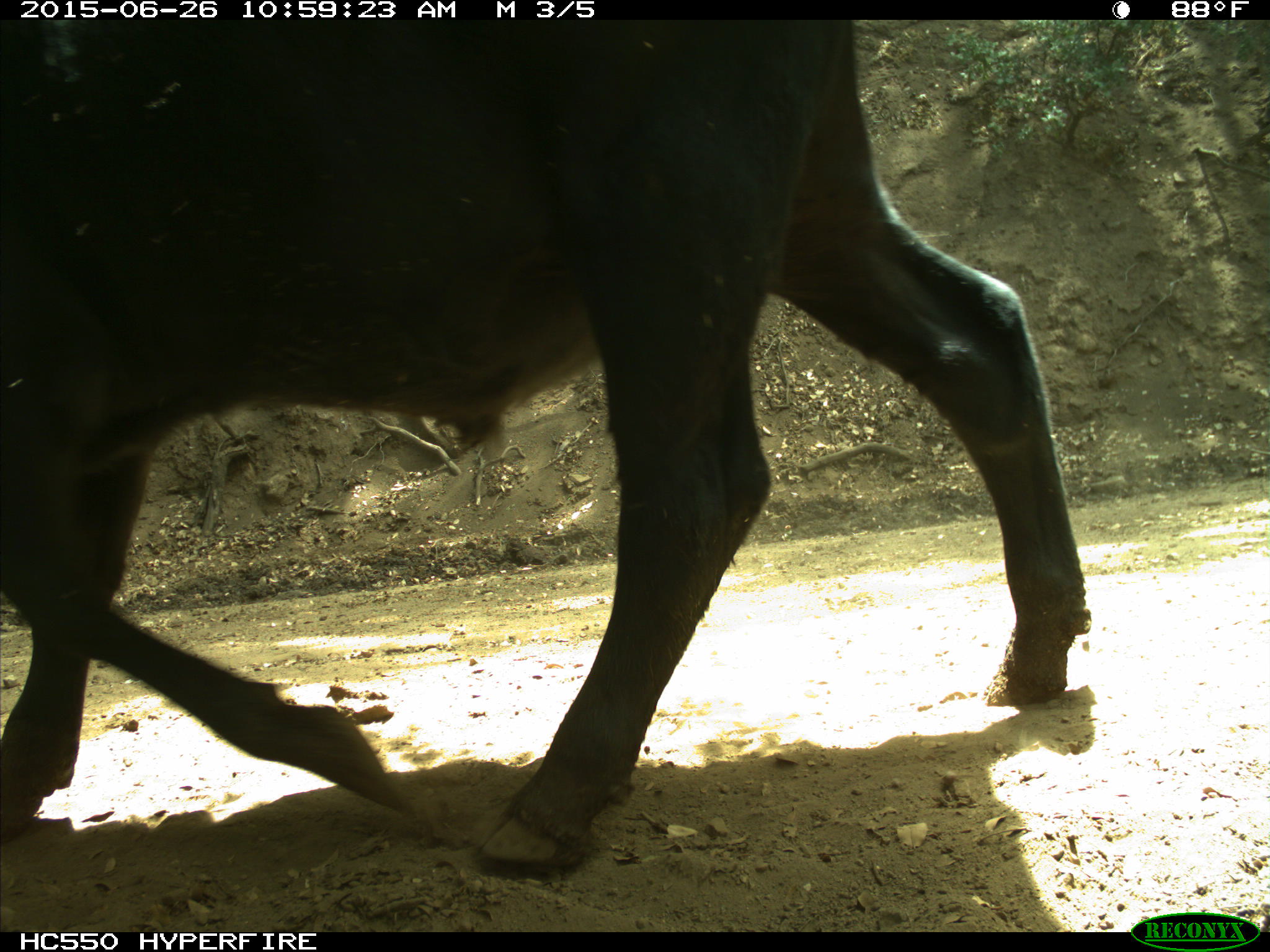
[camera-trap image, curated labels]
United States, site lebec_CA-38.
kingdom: Animalia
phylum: Chordata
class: Mammalia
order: Artiodactyla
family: Bovidae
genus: Bos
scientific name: Bos taurus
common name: domestic cow